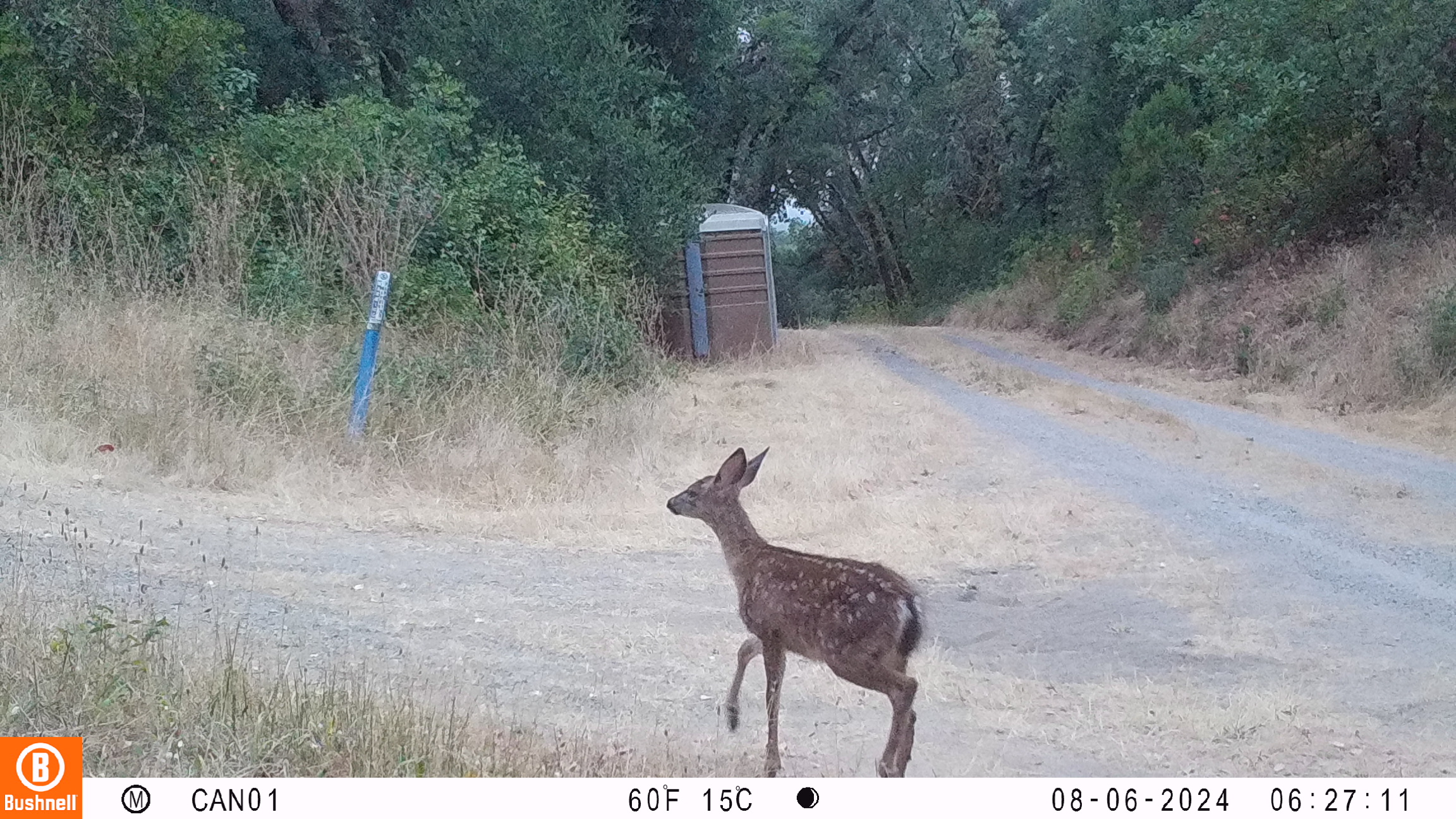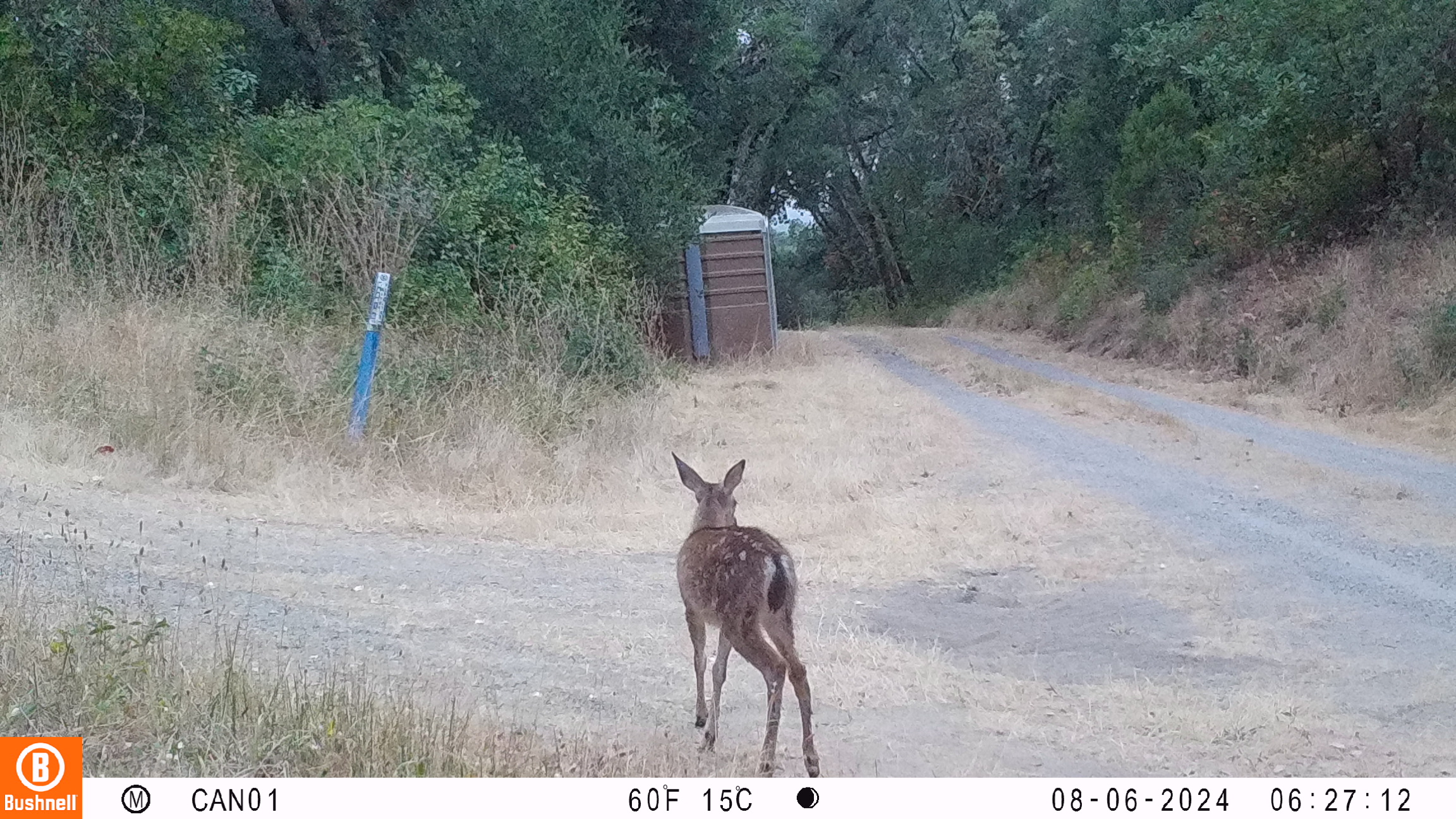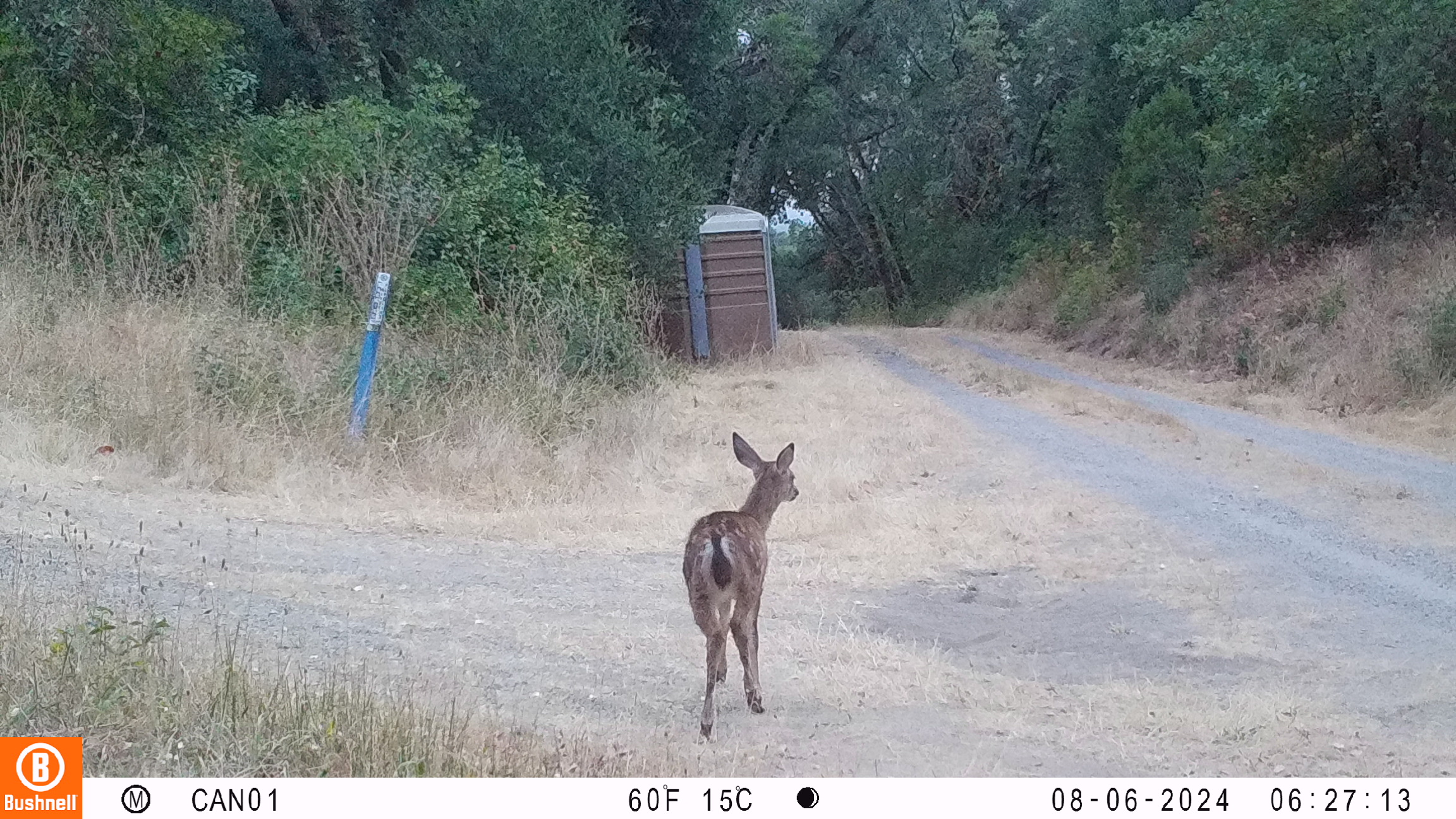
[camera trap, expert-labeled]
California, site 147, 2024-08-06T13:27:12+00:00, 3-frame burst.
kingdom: Animalia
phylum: Chordata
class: Mammalia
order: Artiodactyla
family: Cervidae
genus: Odocoileus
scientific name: Odocoileus hemionus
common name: mule deer